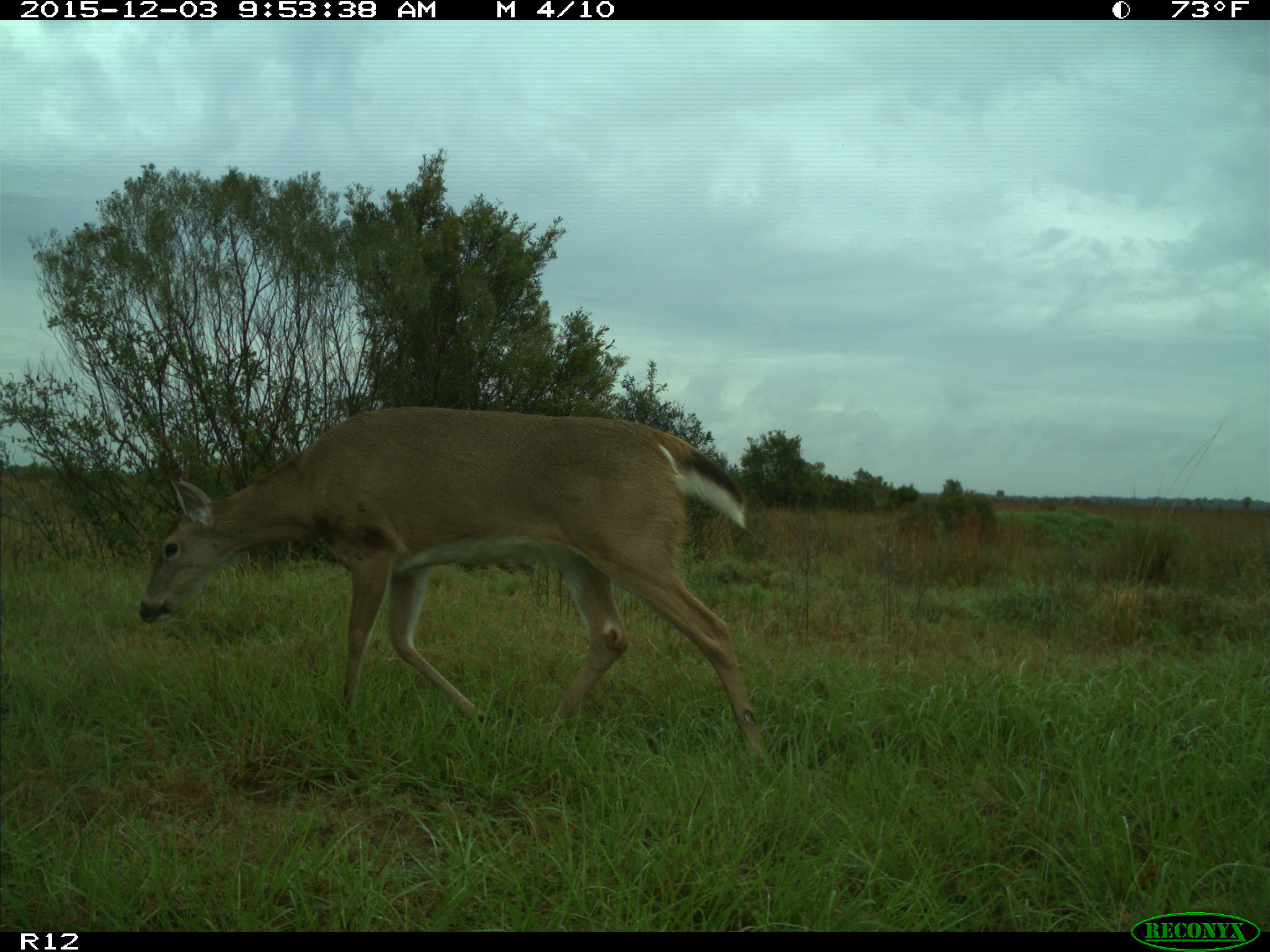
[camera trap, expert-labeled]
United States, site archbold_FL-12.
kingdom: Animalia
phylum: Chordata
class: Mammalia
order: Artiodactyla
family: Cervidae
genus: Odocoileus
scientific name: Odocoileus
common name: deer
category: unidentified deer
Unidentified deer (deer) (Odocoileus).